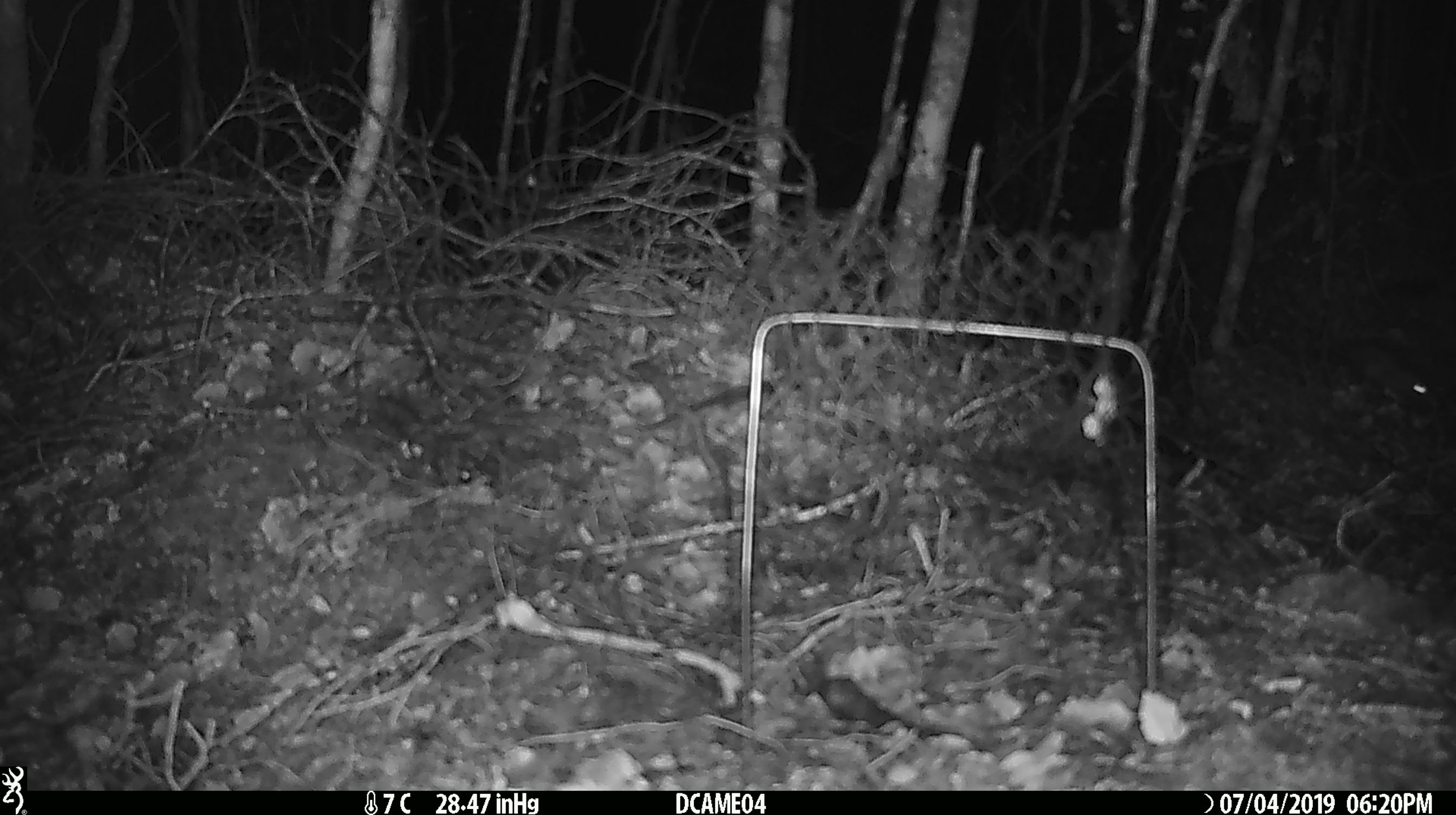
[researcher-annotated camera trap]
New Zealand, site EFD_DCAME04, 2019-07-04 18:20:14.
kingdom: Animalia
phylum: Chordata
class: Mammalia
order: Rodentia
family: Muridae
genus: Mus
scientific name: Mus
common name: mouse